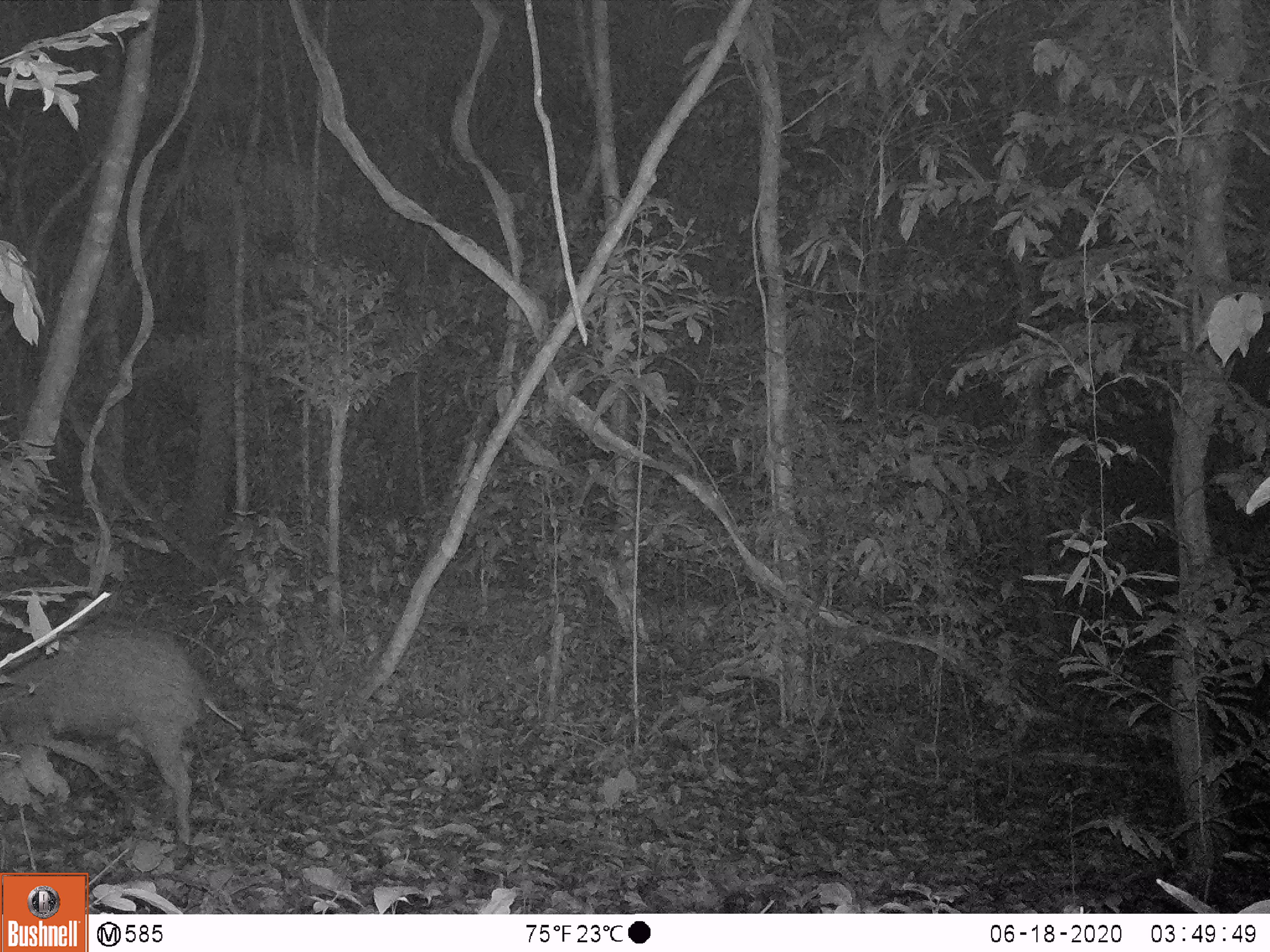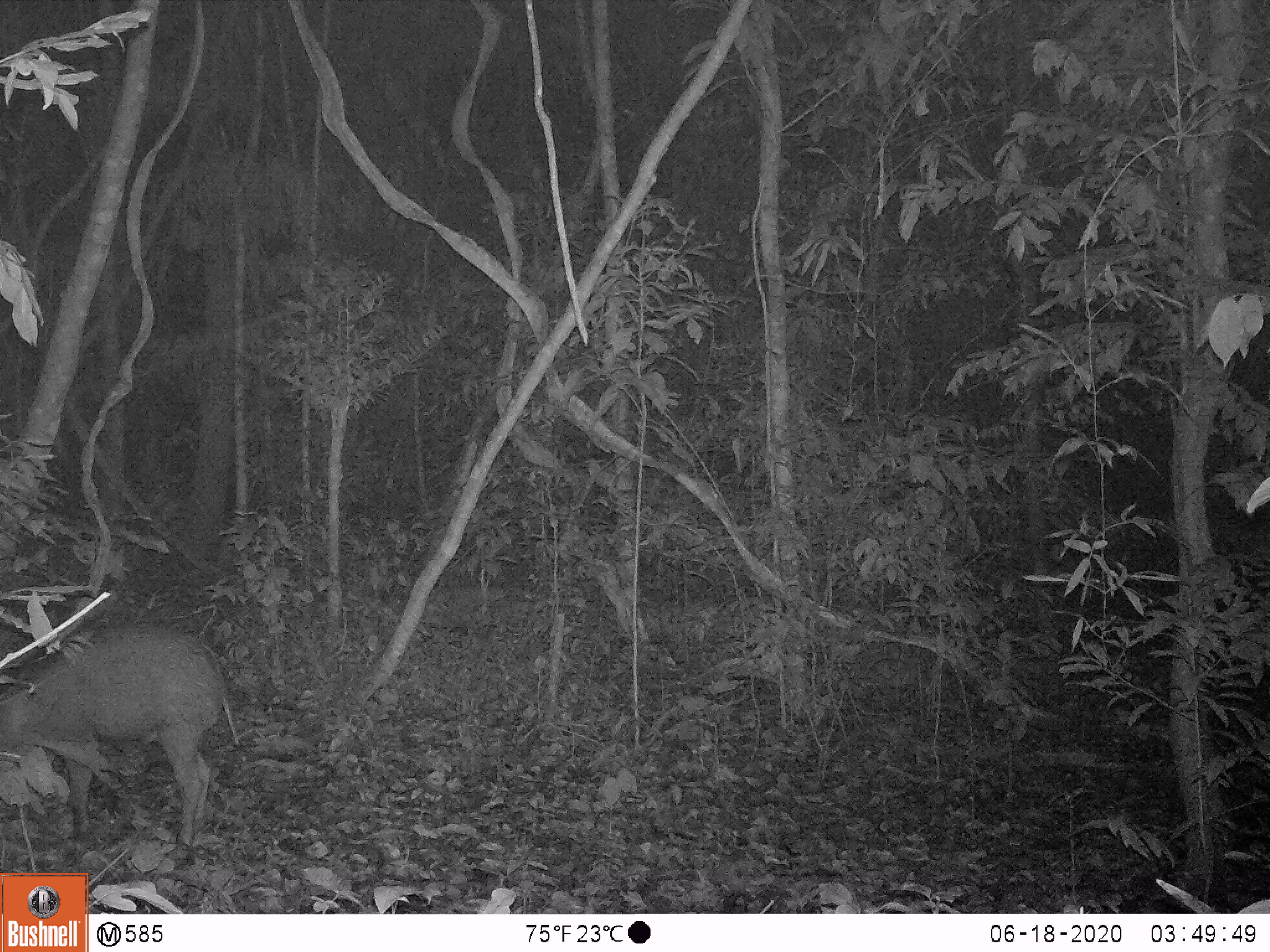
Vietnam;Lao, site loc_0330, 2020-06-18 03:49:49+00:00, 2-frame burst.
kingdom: Animalia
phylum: Chordata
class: Mammalia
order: Artiodactyla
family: Suidae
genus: Sus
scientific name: Sus scrofa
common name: eurasian wild pig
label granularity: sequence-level